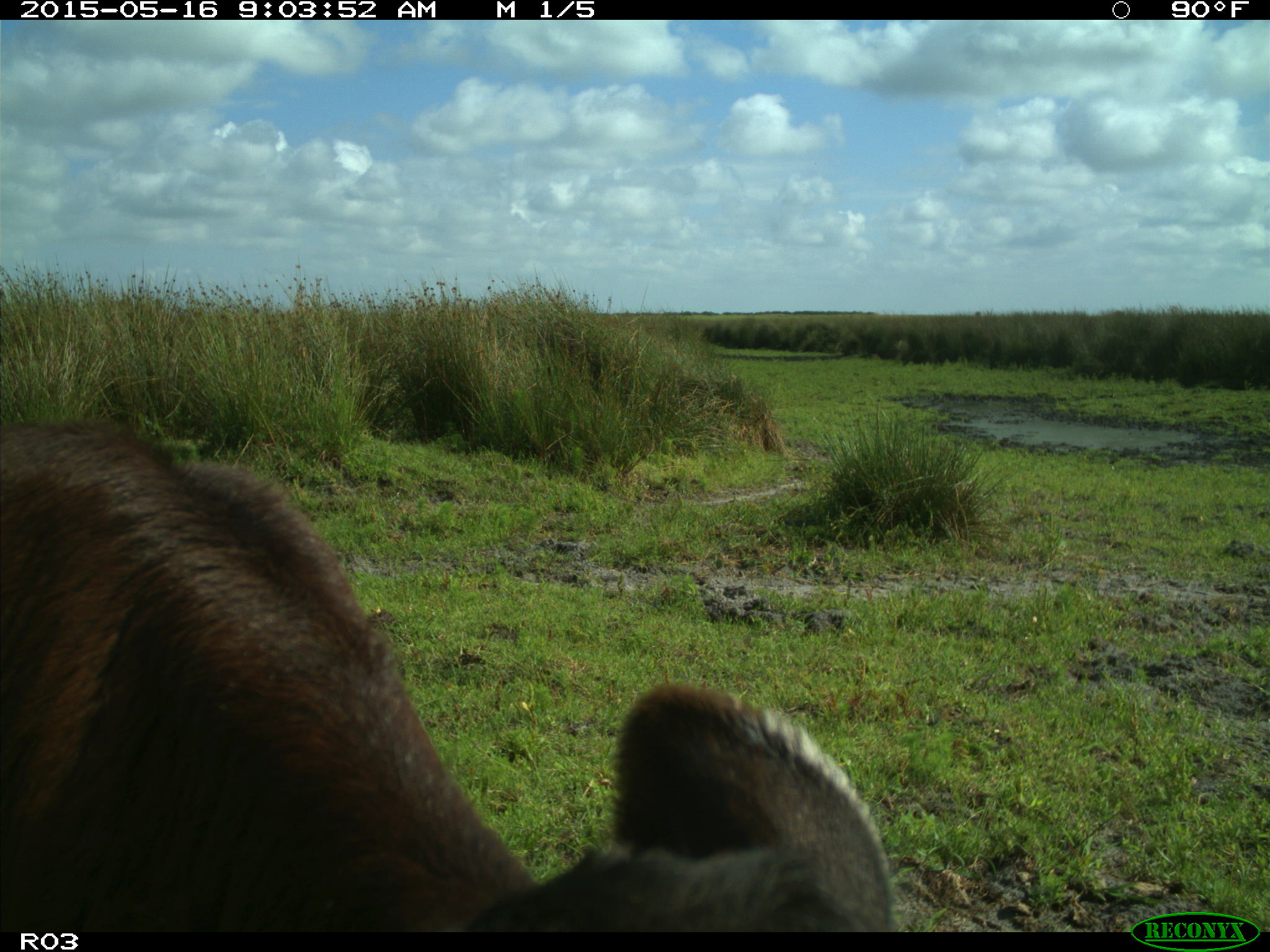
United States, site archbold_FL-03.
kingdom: Animalia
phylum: Chordata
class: Mammalia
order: Artiodactyla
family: Bovidae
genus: Bos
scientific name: Bos taurus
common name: domestic cow